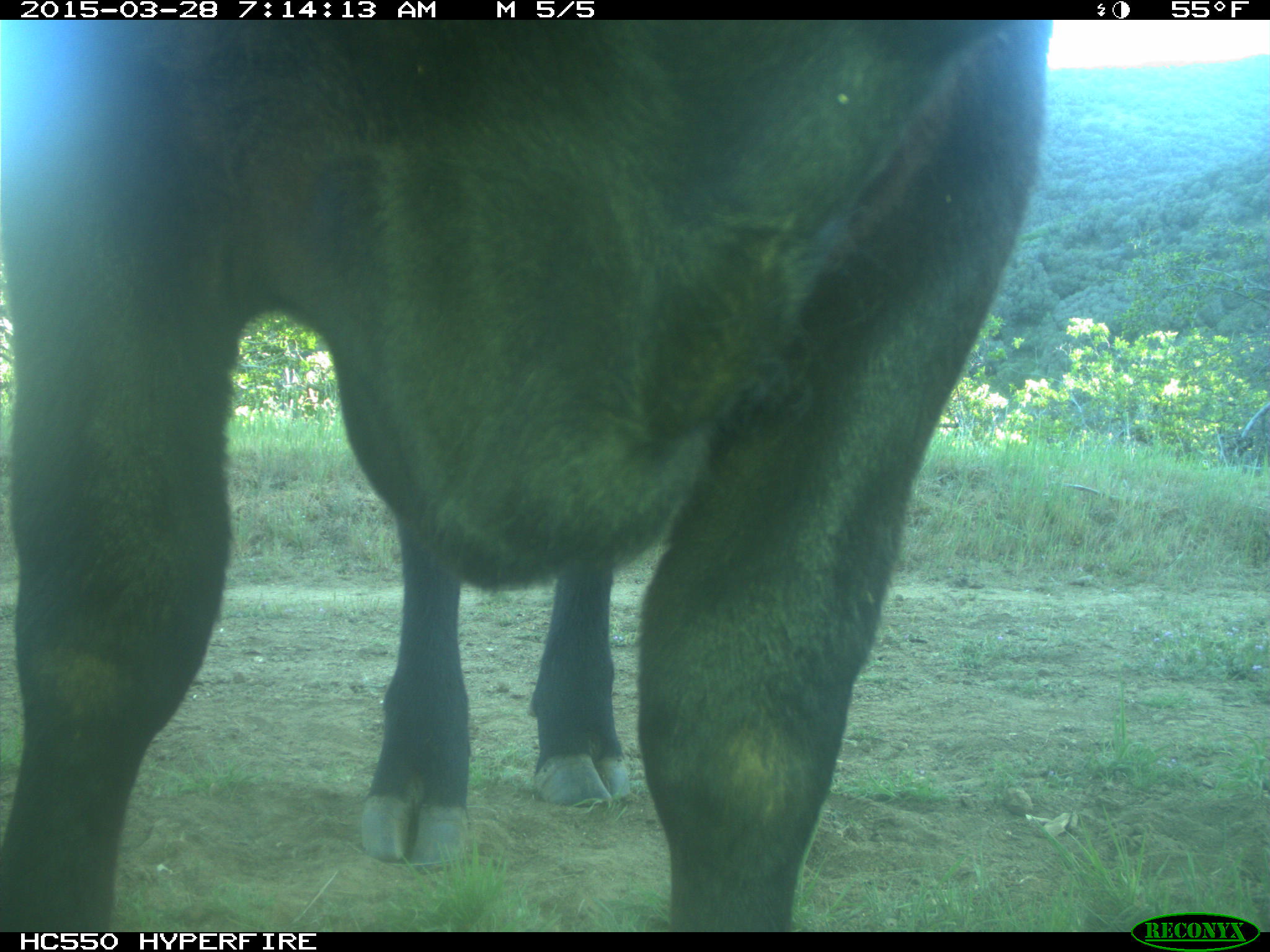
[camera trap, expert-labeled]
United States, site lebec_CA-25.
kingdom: Animalia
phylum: Chordata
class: Mammalia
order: Artiodactyla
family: Bovidae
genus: Bos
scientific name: Bos taurus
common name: domestic cow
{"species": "Bos taurus (domestic cow)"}